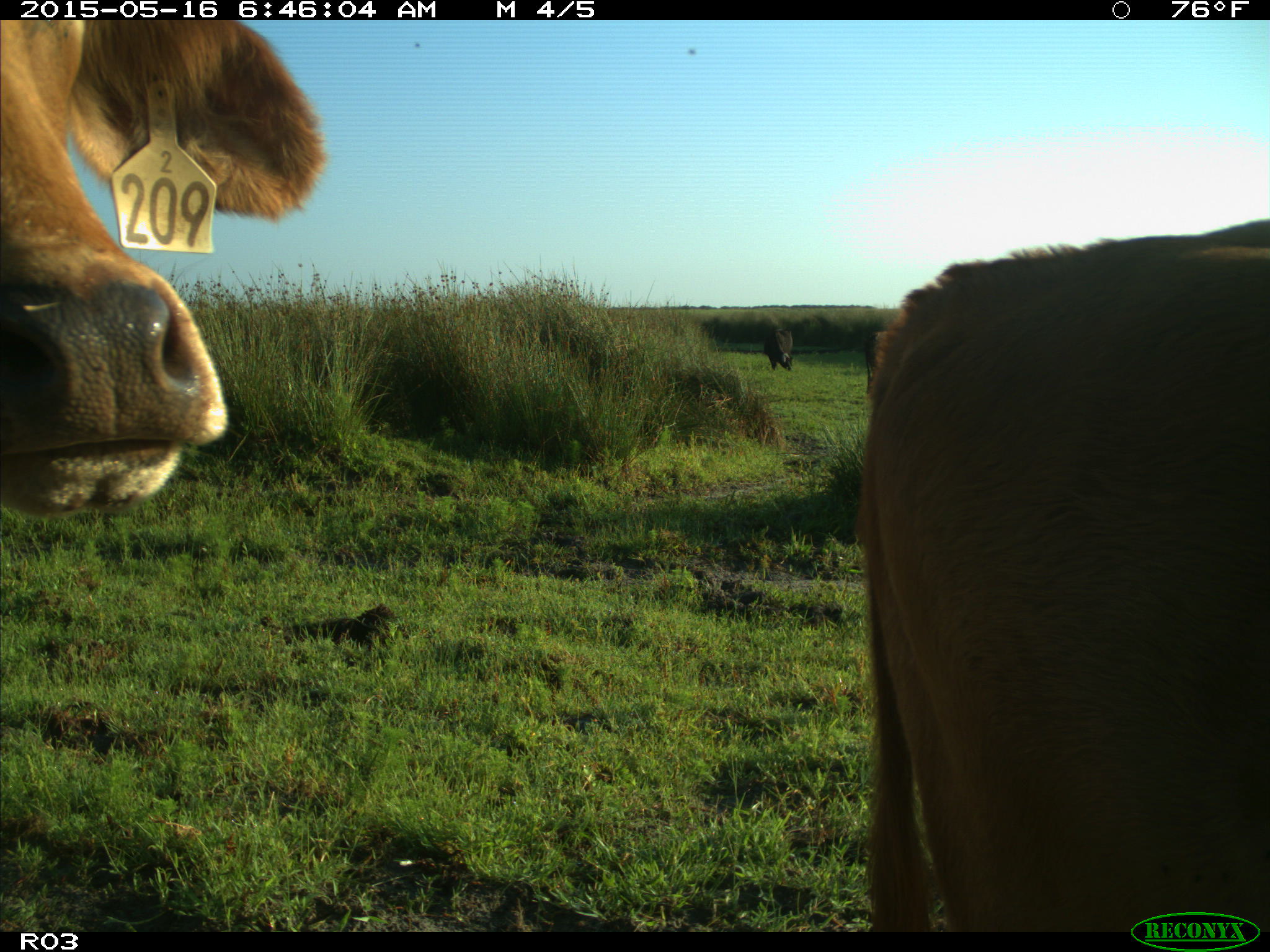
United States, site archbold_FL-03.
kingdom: Animalia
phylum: Chordata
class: Mammalia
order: Artiodactyla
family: Bovidae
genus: Bos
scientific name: Bos taurus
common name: domestic cow